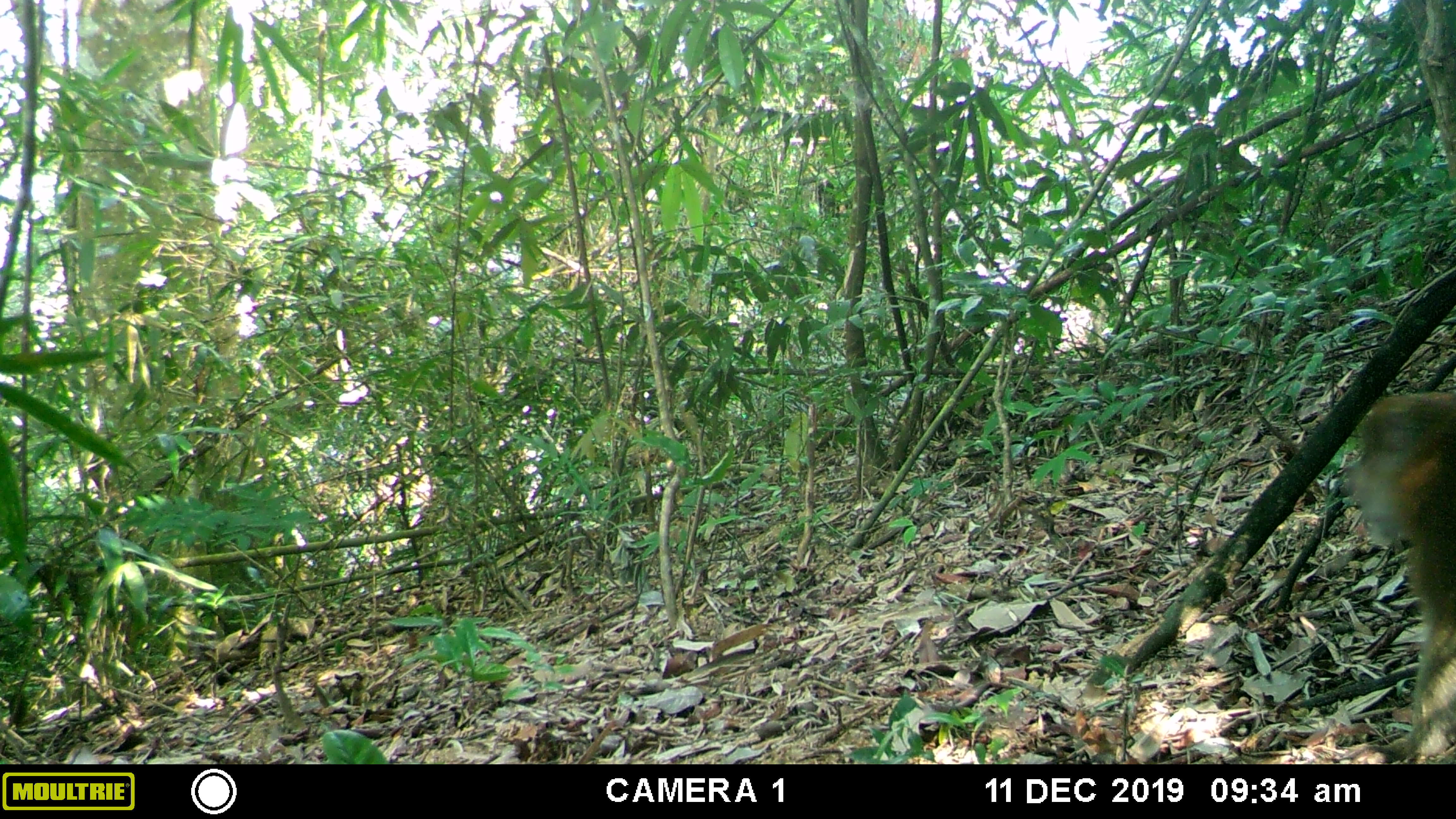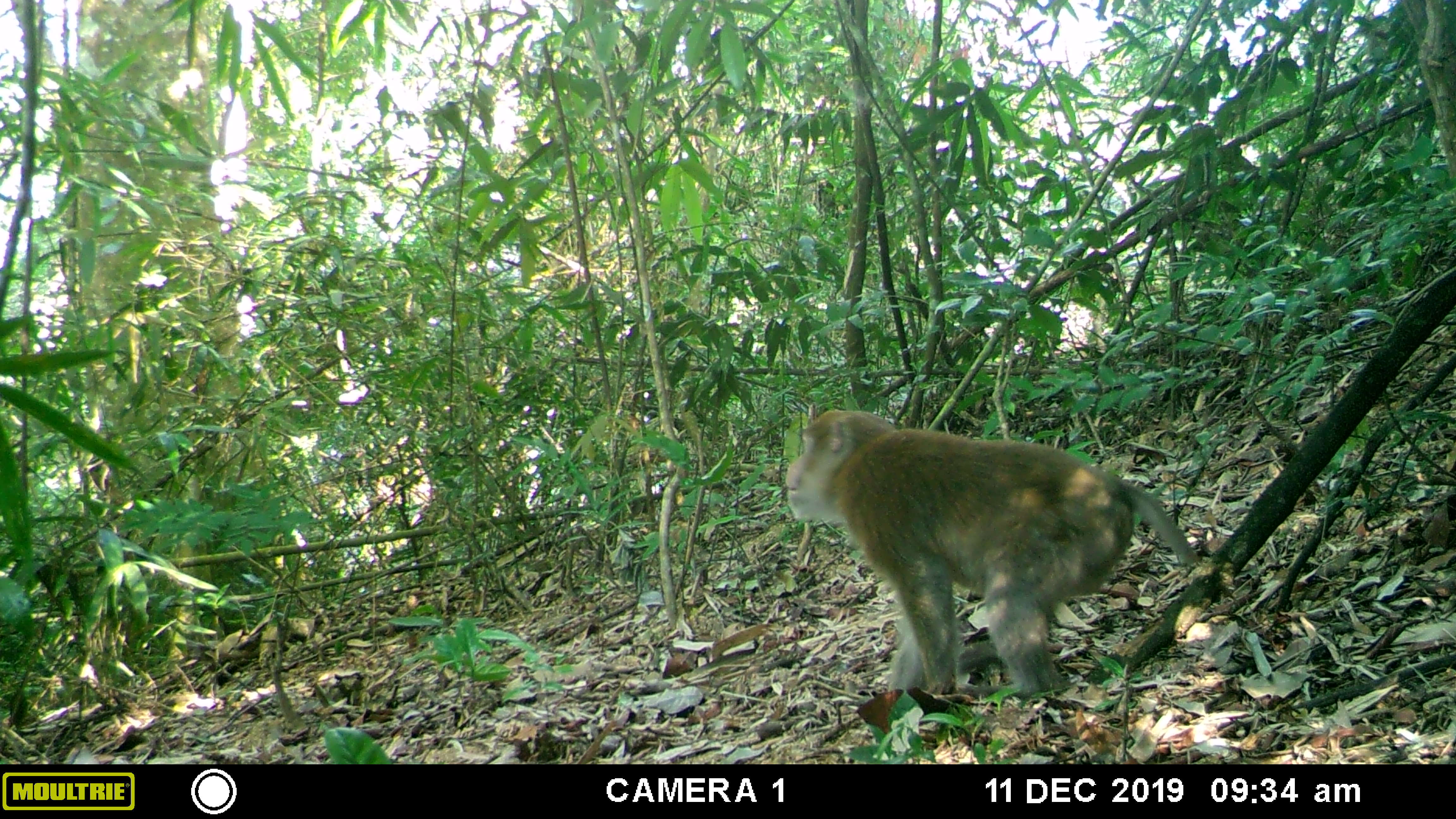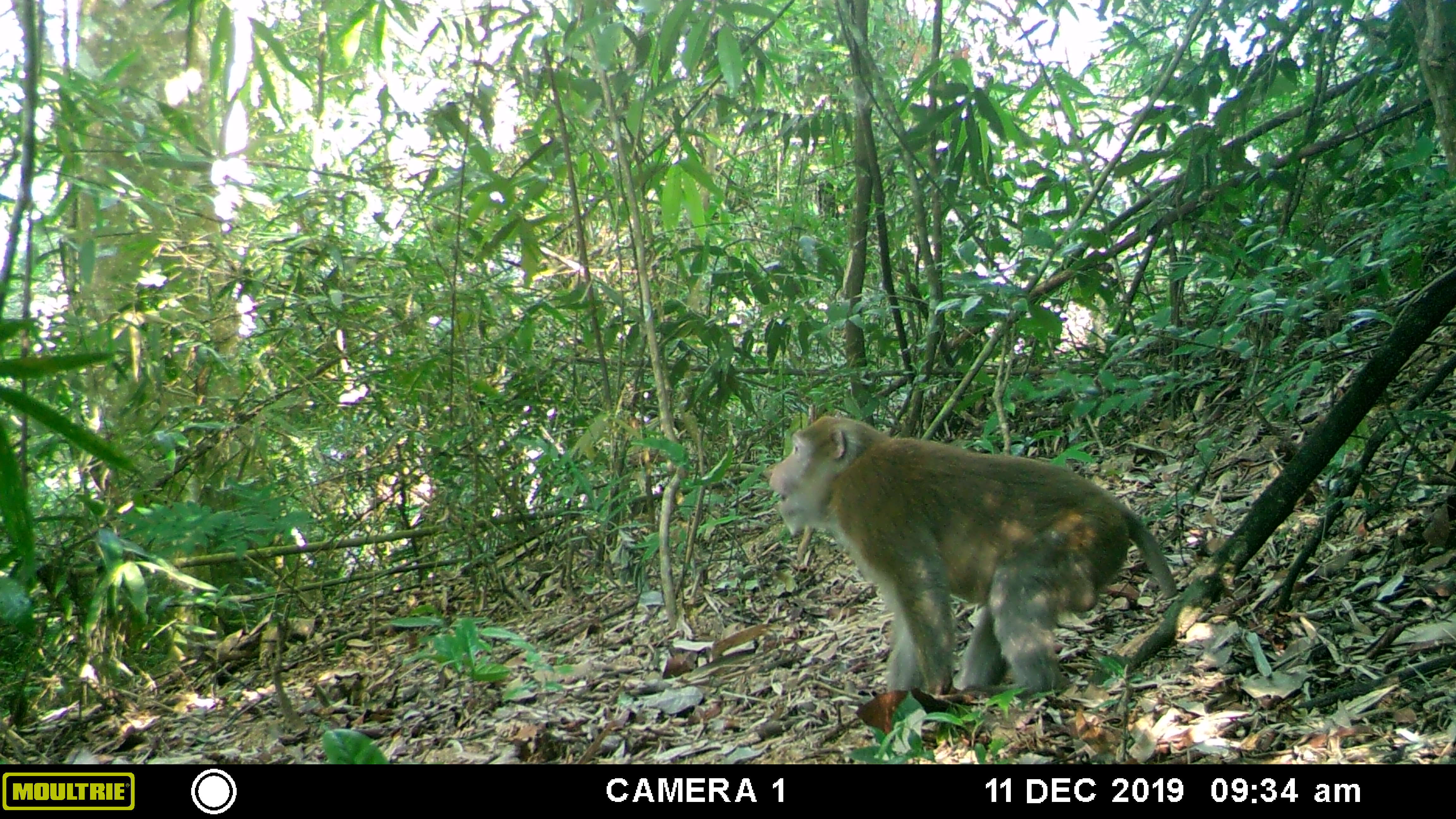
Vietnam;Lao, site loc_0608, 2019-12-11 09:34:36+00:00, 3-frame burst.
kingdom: Animalia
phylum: Chordata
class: Mammalia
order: Primates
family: Cercopithecidae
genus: Macaca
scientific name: Macaca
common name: macaques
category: assam or rhesus macaque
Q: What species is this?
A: Assam or rhesus macaque (macaques) (Macaca).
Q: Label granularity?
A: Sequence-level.